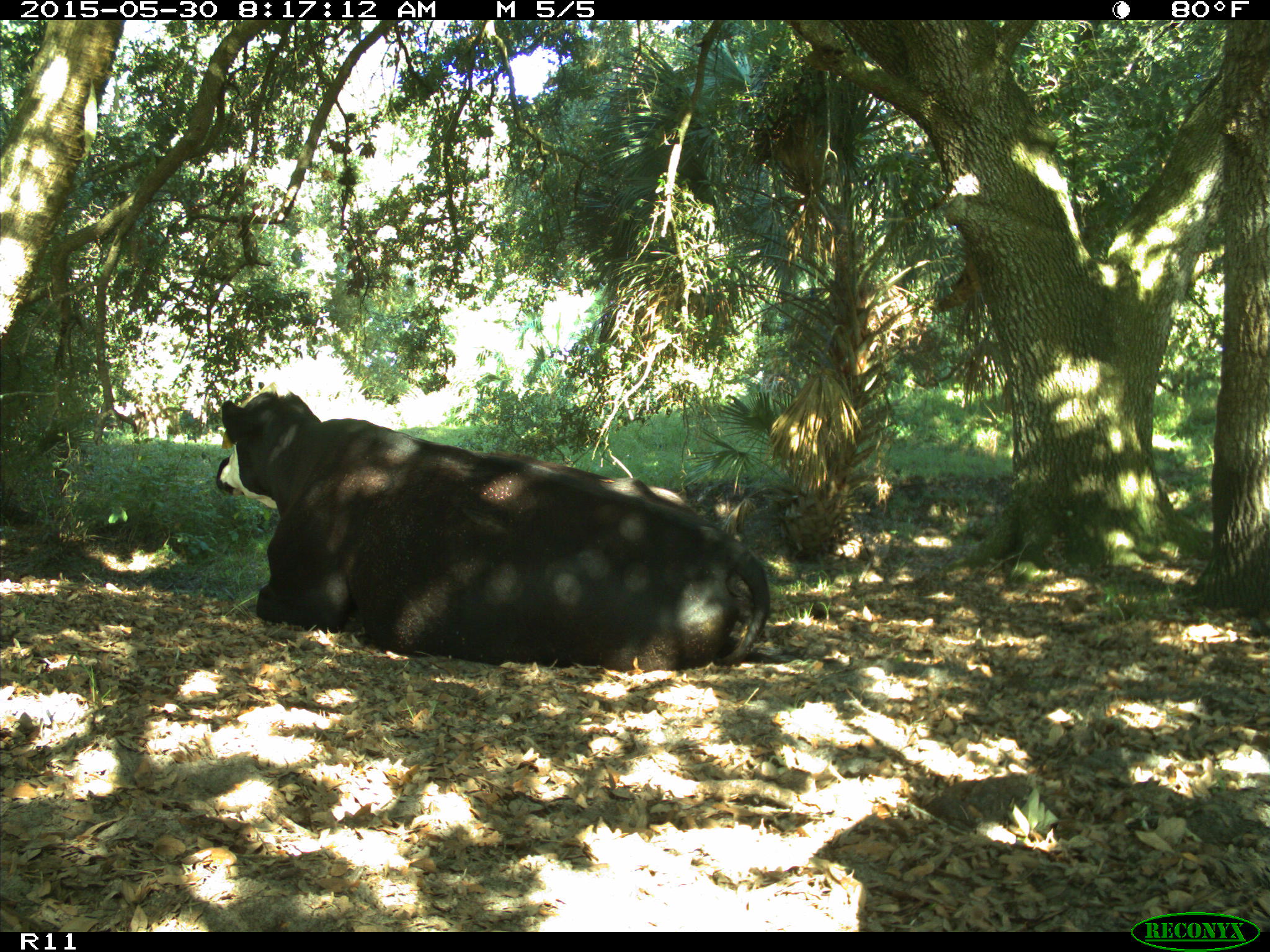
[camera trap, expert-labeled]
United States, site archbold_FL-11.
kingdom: Animalia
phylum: Chordata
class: Mammalia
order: Artiodactyla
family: Bovidae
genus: Bos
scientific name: Bos taurus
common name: domestic cow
Bos taurus (domestic cow).